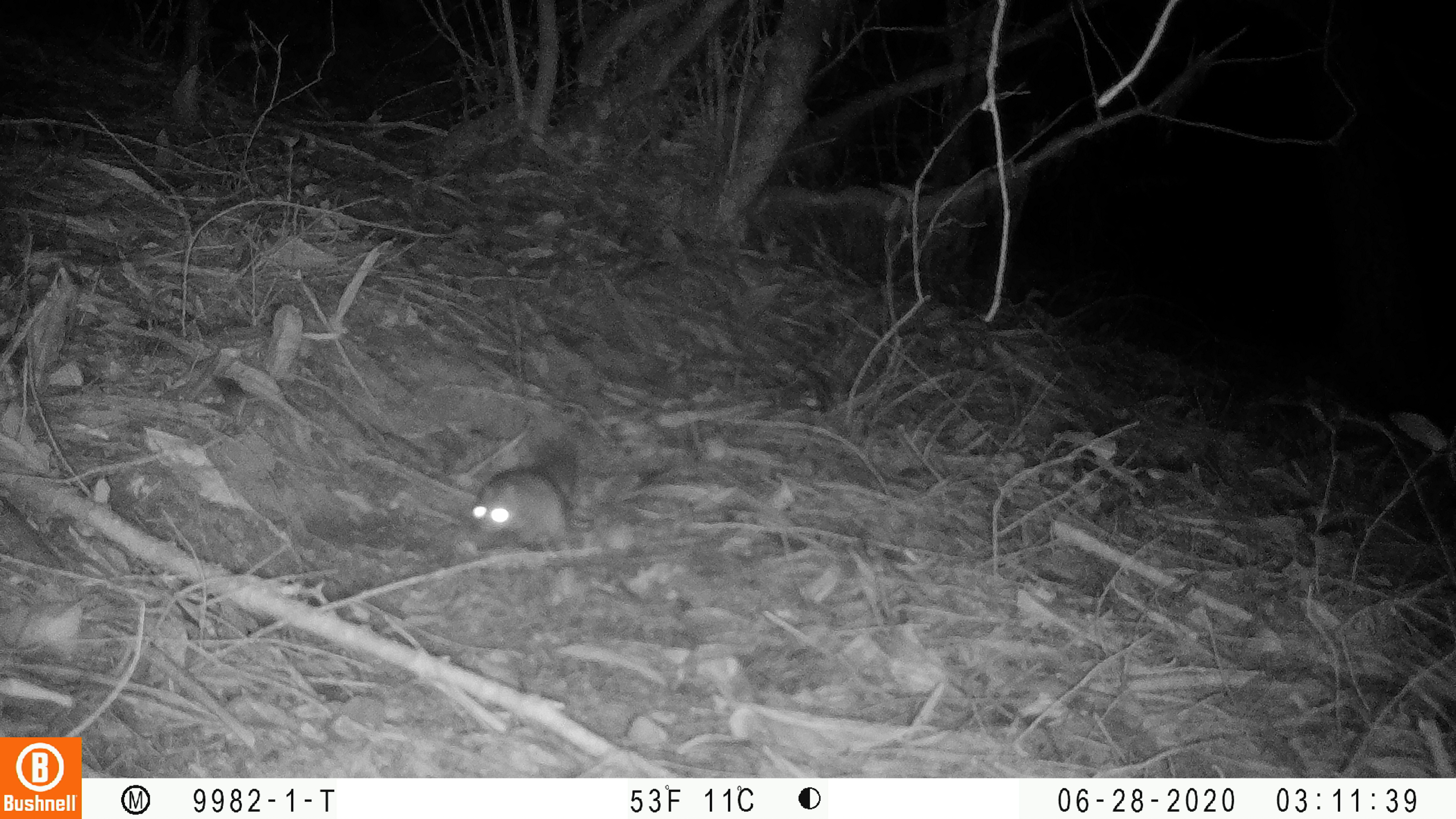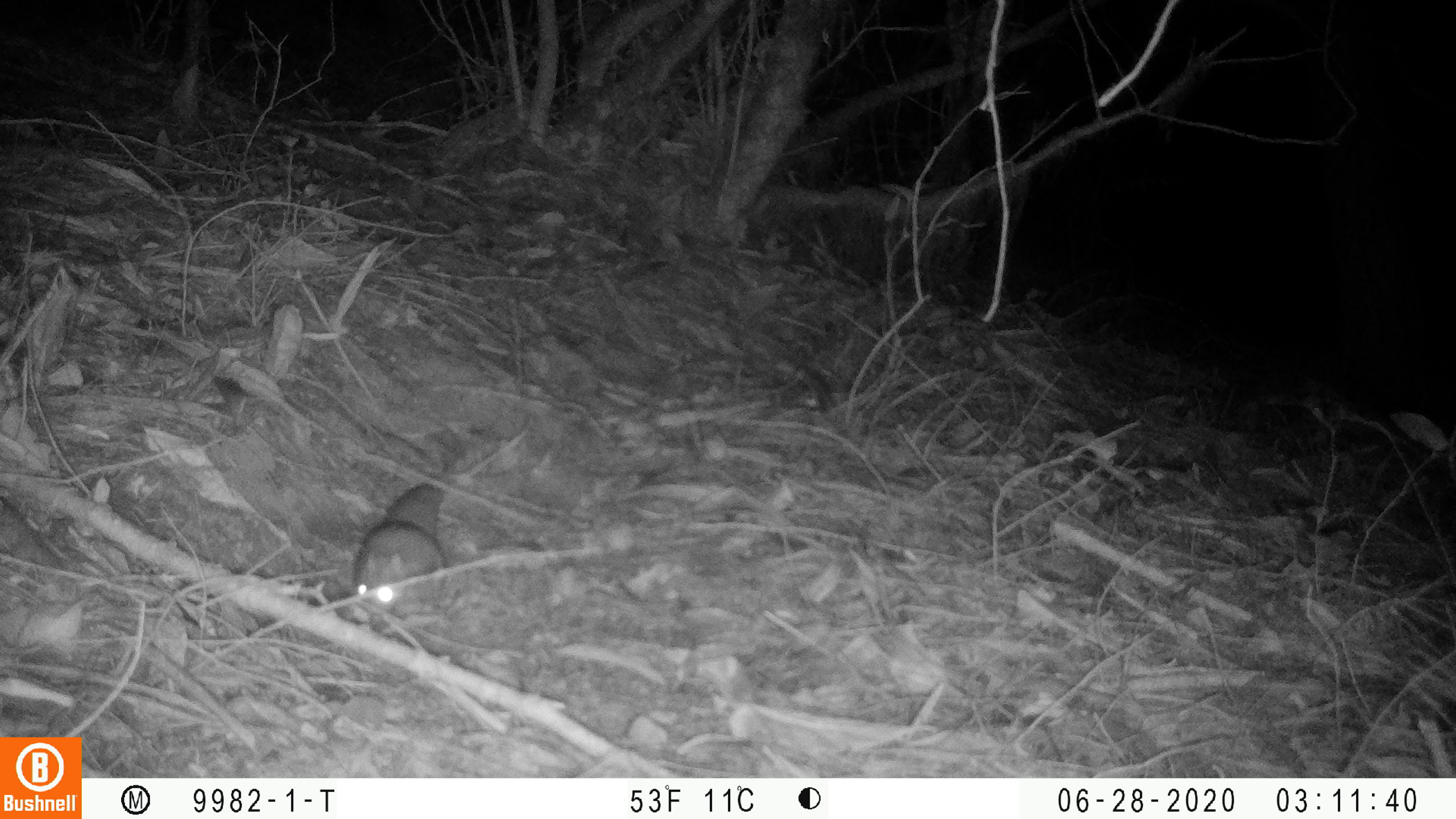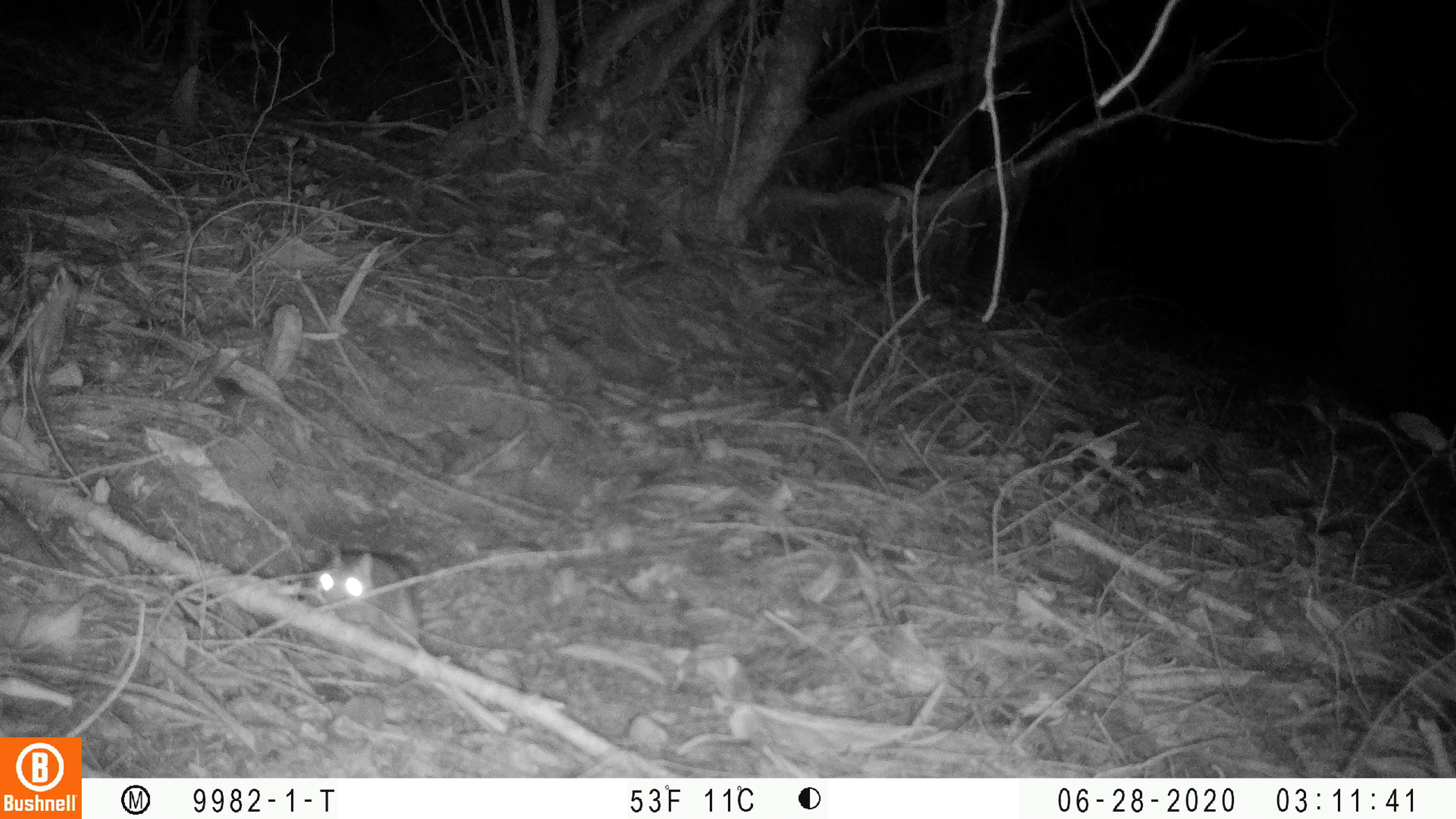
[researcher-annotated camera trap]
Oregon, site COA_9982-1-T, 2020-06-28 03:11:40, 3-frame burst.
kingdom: Animalia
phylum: Chordata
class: Mammalia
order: Rodentia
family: Sciuridae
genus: Glaucomys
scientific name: Glaucomys oregonensis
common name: humboldt's flying squirrel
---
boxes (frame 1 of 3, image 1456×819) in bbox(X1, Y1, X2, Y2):
humboldt's flying squirrel: bbox(457, 423, 591, 564)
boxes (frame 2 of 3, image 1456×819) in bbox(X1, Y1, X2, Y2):
humboldt's flying squirrel: bbox(338, 472, 462, 629)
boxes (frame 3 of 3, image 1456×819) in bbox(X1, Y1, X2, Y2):
humboldt's flying squirrel: bbox(280, 534, 454, 658)